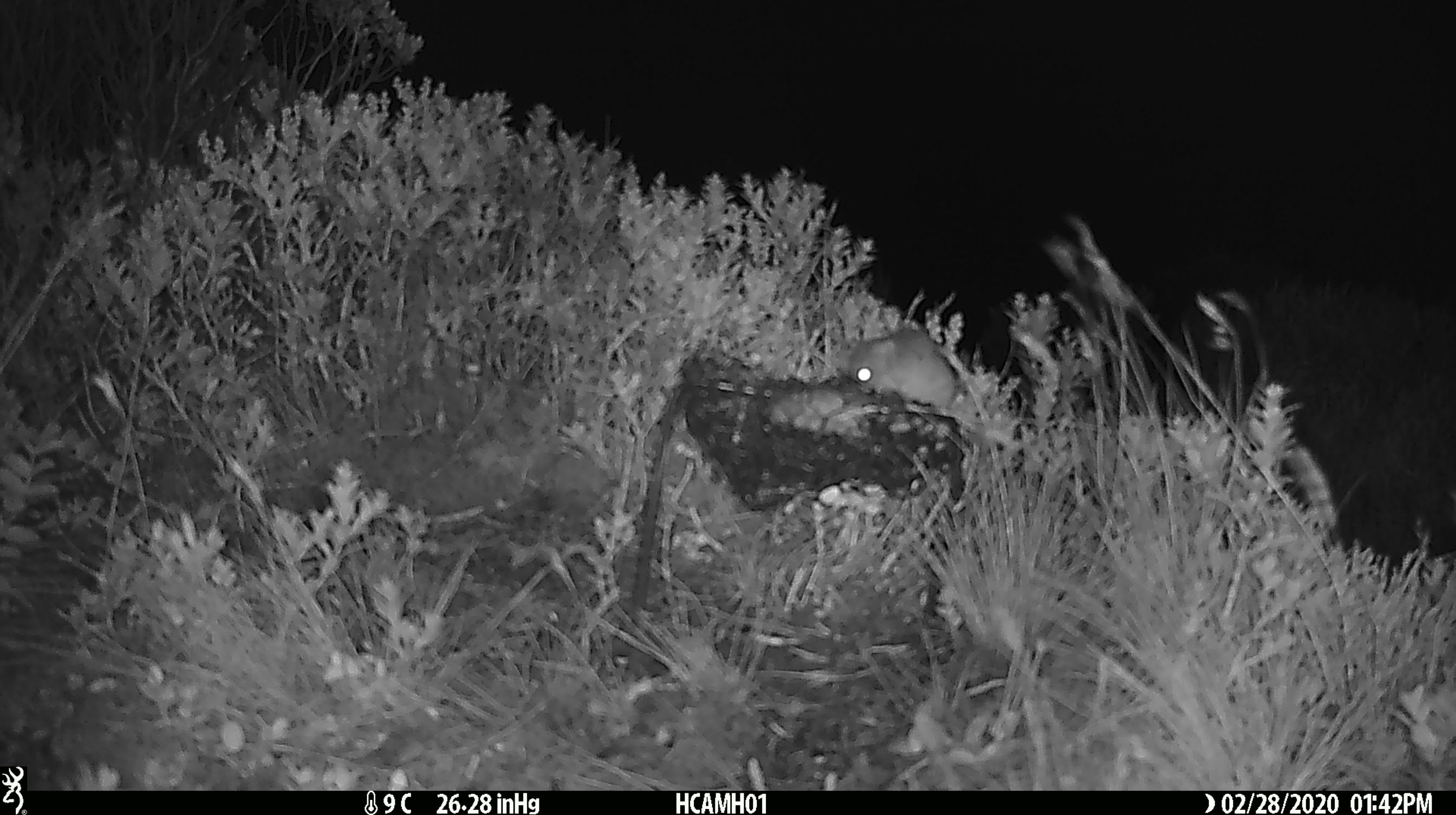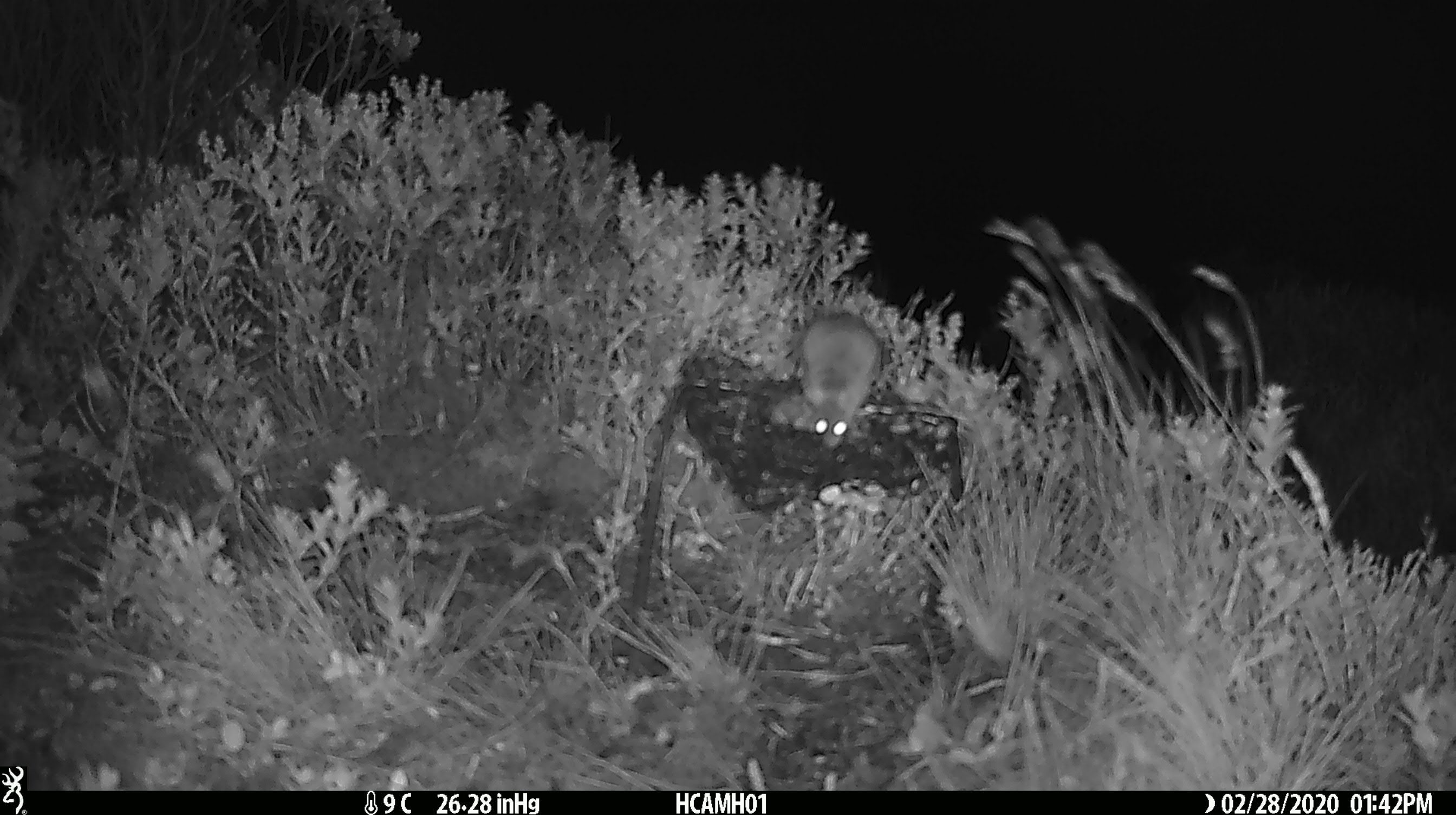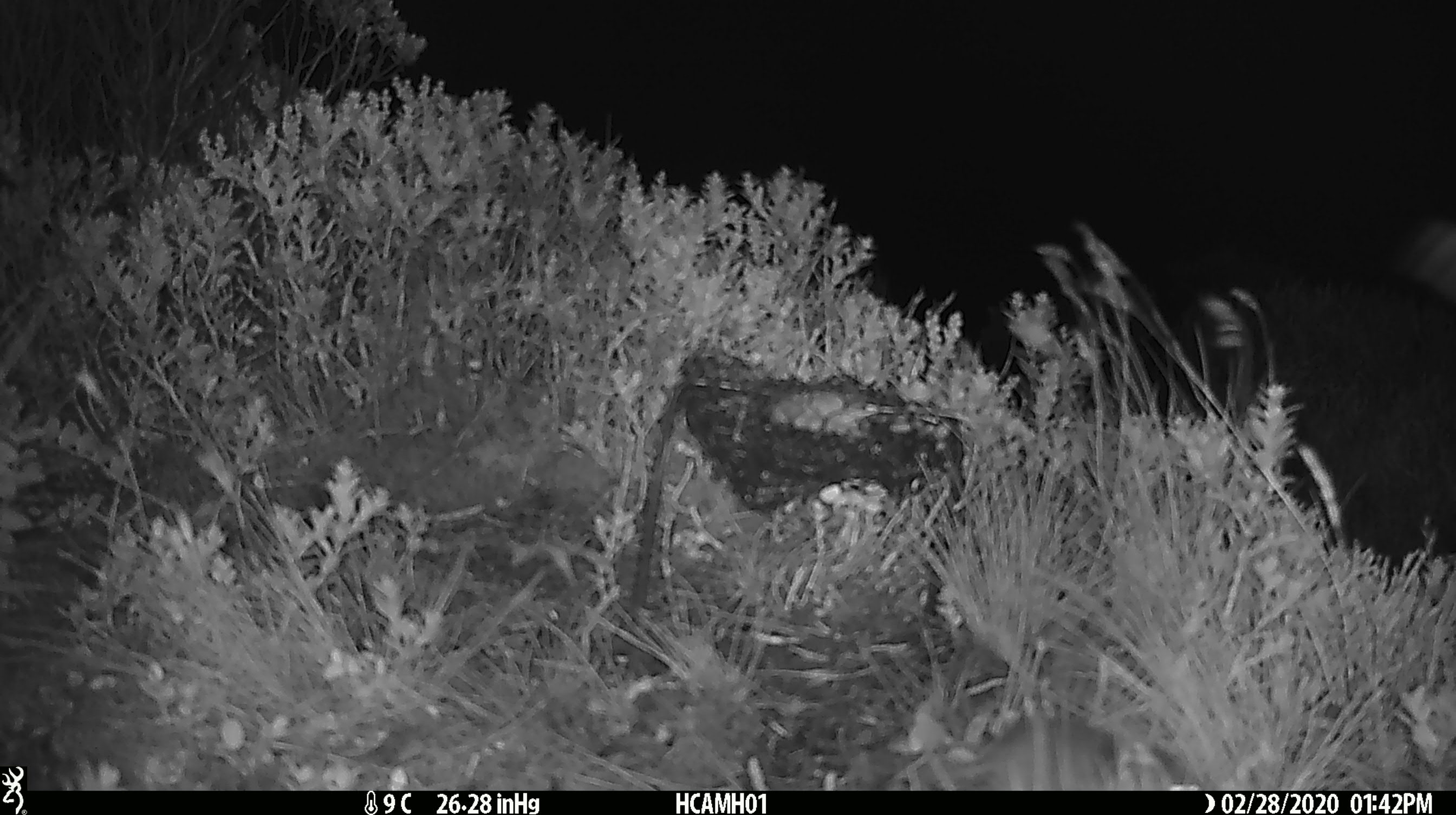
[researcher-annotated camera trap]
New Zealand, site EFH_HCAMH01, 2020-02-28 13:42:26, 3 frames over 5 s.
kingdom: Animalia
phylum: Chordata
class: Mammalia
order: Rodentia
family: Muridae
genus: Mus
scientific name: Mus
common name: mouse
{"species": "mouse (Mus)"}